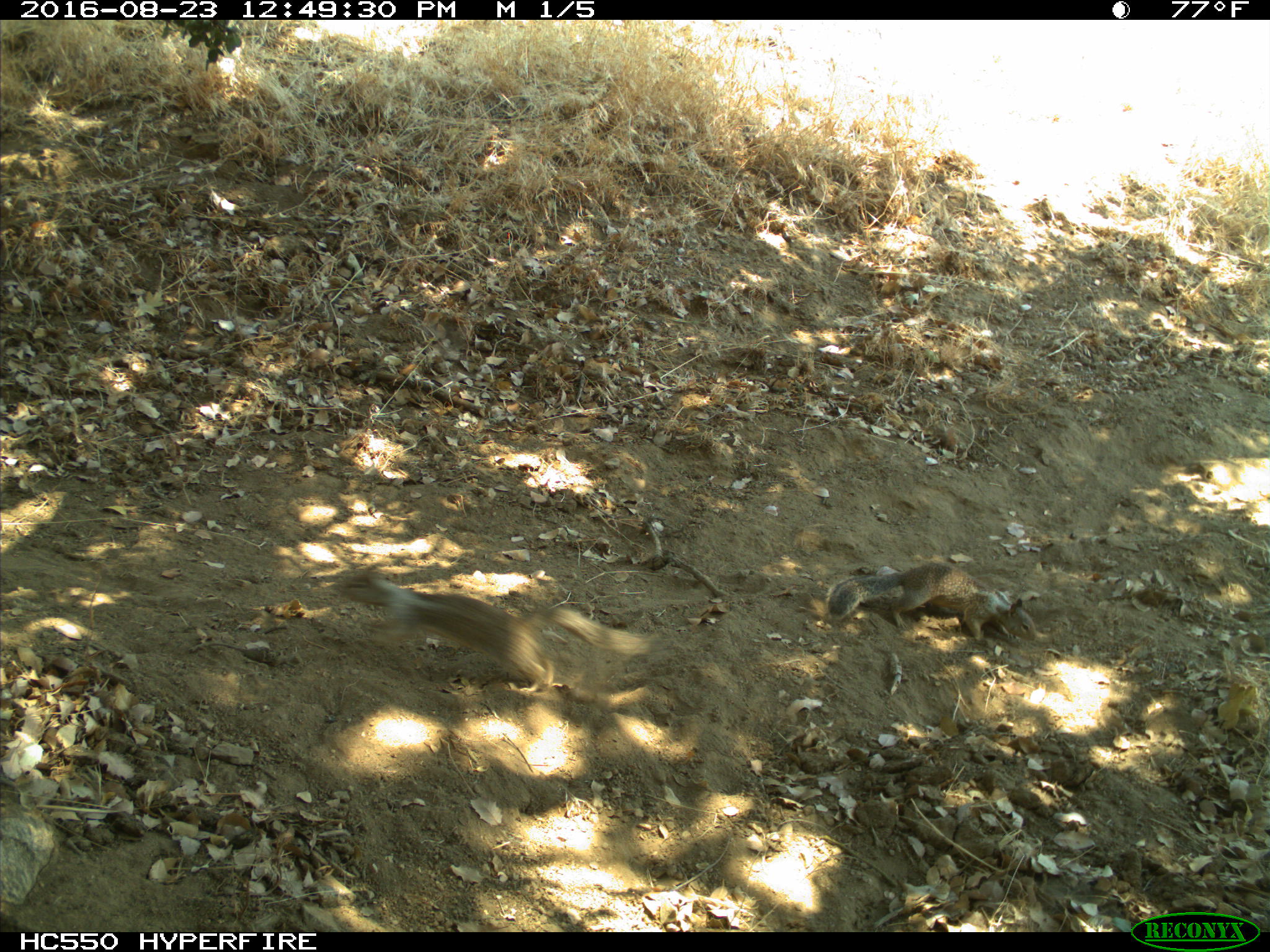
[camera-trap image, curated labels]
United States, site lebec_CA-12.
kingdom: Animalia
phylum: Chordata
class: Mammalia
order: Rodentia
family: Sciuridae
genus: Otospermophilus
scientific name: Otospermophilus beecheyi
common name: california ground squirrel